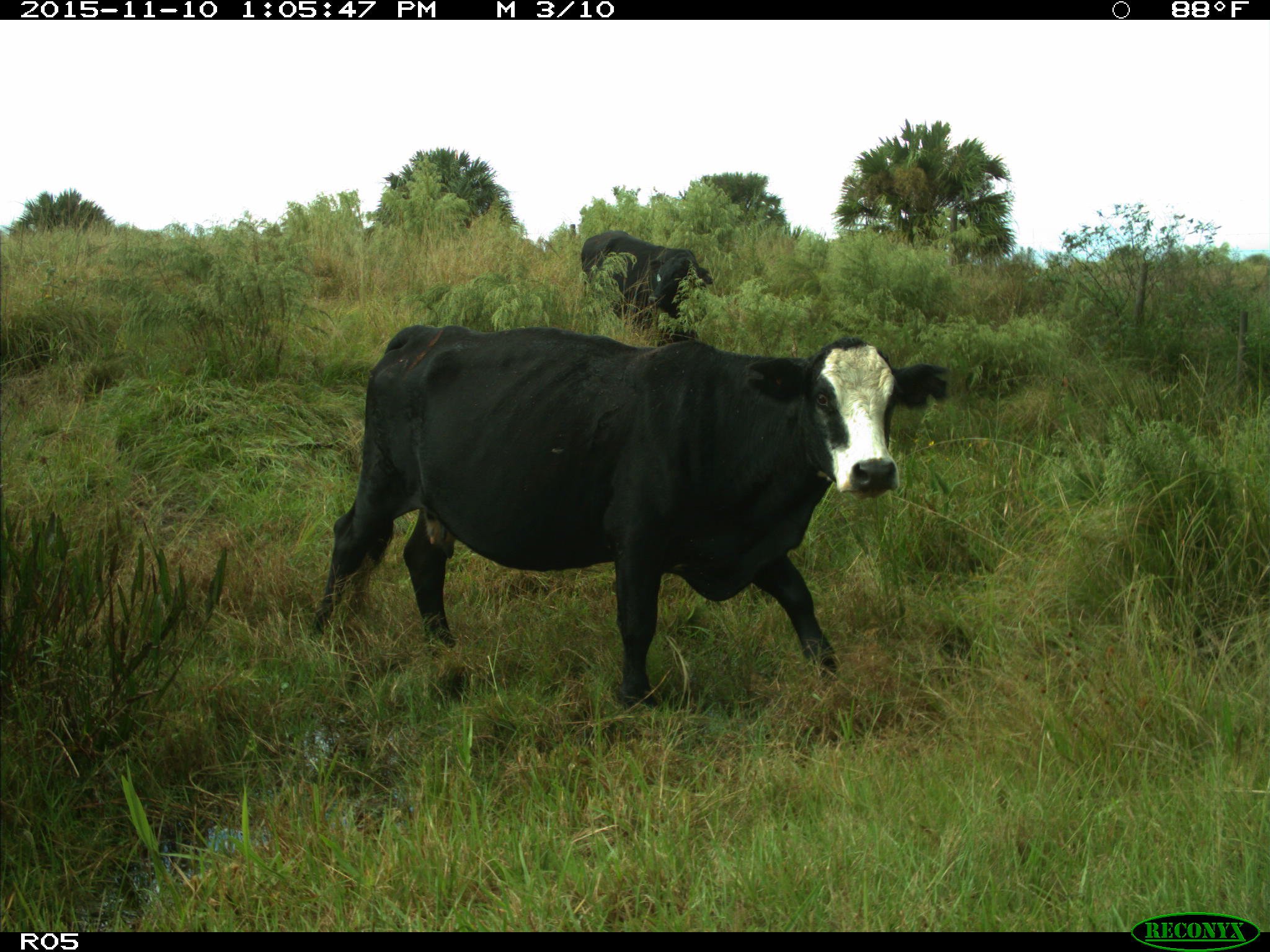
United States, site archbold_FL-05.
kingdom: Animalia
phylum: Chordata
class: Mammalia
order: Artiodactyla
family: Bovidae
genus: Bos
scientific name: Bos taurus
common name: domestic cow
Bos taurus (domestic cow).